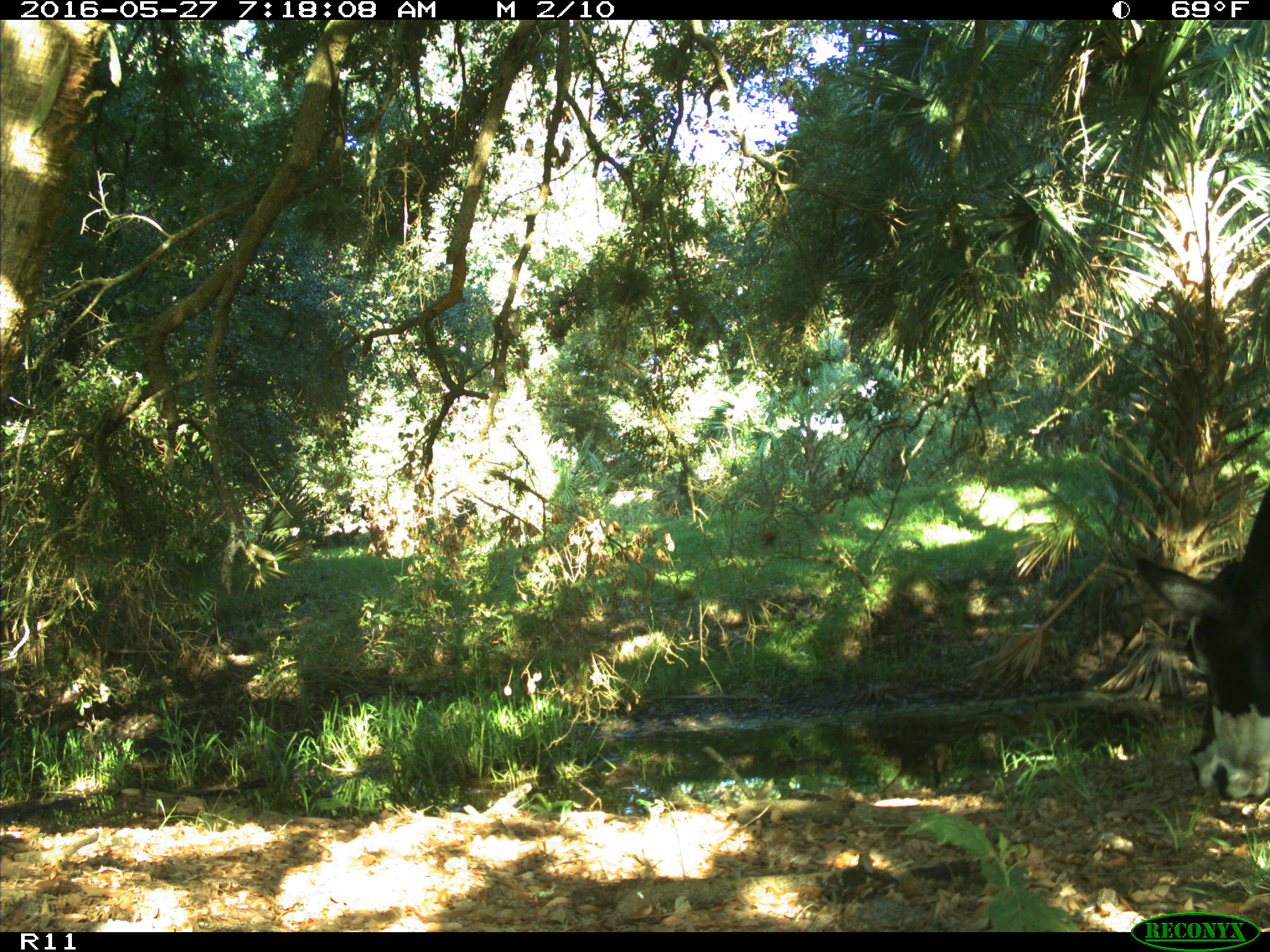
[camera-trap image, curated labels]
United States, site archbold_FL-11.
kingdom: Animalia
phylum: Chordata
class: Mammalia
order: Artiodactyla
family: Bovidae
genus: Bos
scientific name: Bos taurus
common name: domestic cow